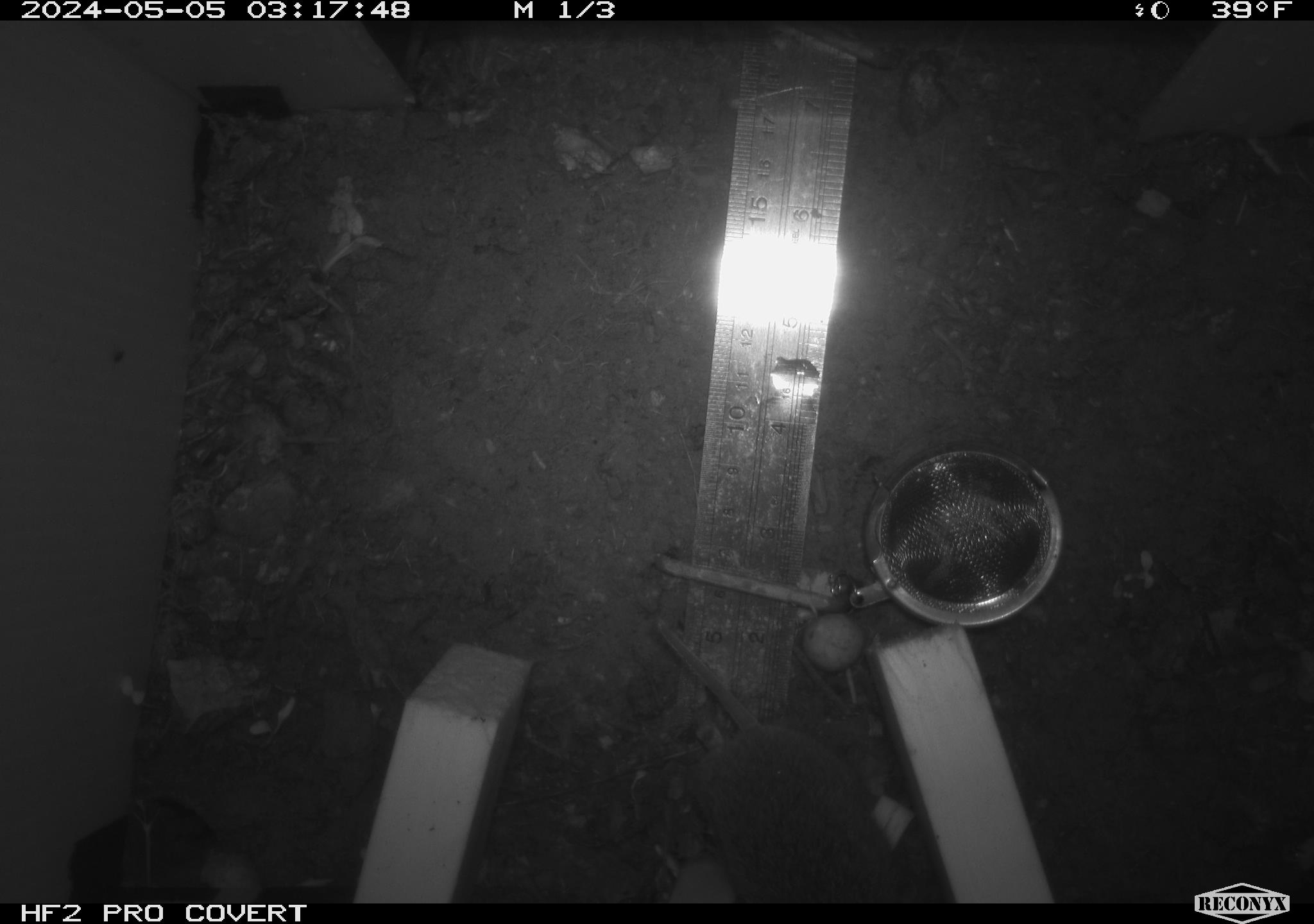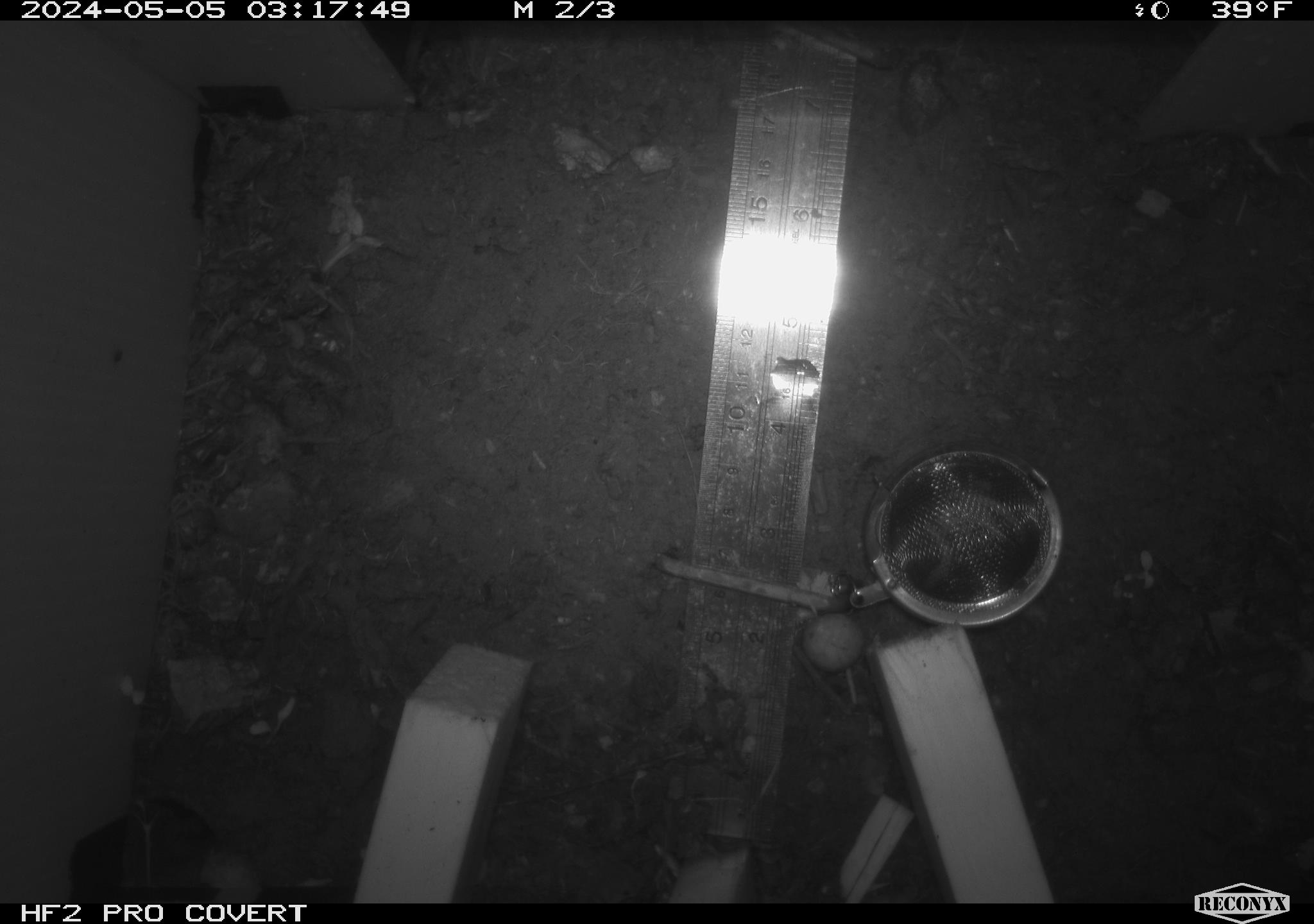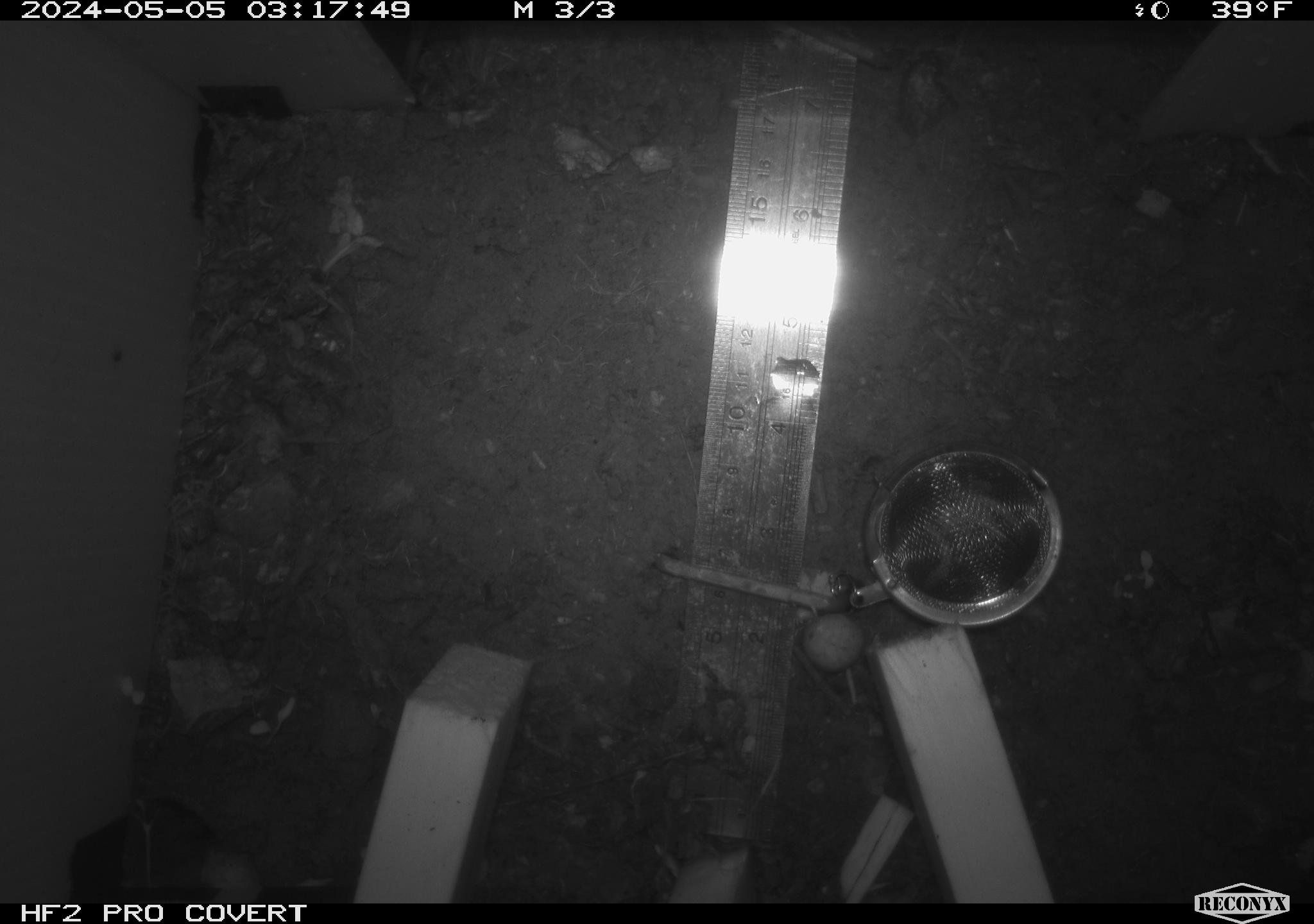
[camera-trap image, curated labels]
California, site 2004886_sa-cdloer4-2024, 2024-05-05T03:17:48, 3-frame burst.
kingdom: Animalia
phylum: Chordata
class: Mammalia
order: Rodentia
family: Cricetidae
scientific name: Arvicolinae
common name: voles, lemmings, and muskrats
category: arvicolinae subfamily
Arvicolinae subfamily (voles, lemmings, and muskrats) (Arvicolinae).